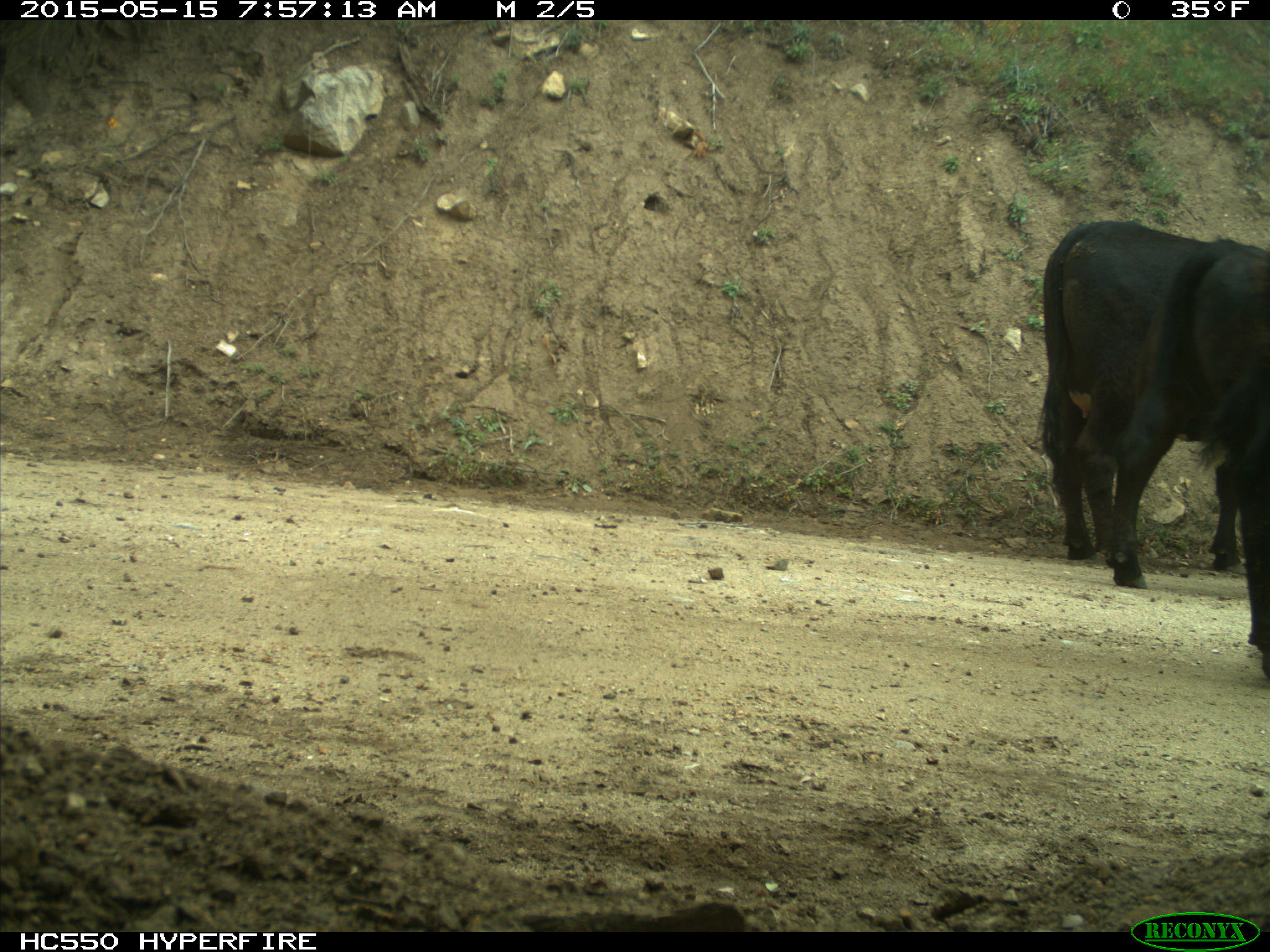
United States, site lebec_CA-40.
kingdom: Animalia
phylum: Chordata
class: Mammalia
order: Artiodactyla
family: Bovidae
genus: Bos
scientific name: Bos taurus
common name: domestic cow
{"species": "Bos taurus (domestic cow)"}